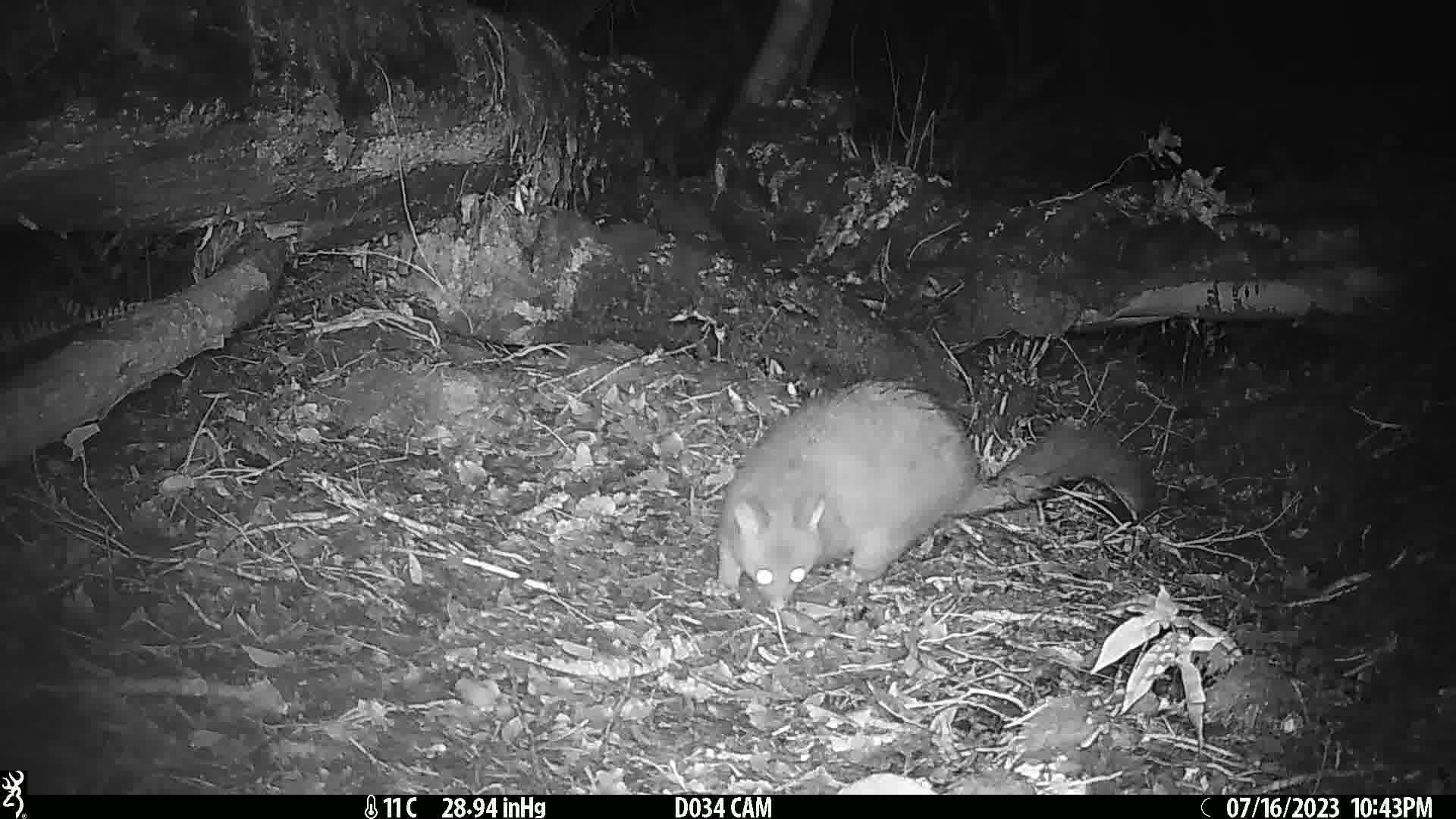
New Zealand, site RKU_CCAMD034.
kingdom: Animalia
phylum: Chordata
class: Mammalia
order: Diprotodontia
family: Phalangeridae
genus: Trichosurus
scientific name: Trichosurus vulpecula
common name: common brushtail possum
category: possum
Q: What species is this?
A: Possum (common brushtail possum) (Trichosurus vulpecula).